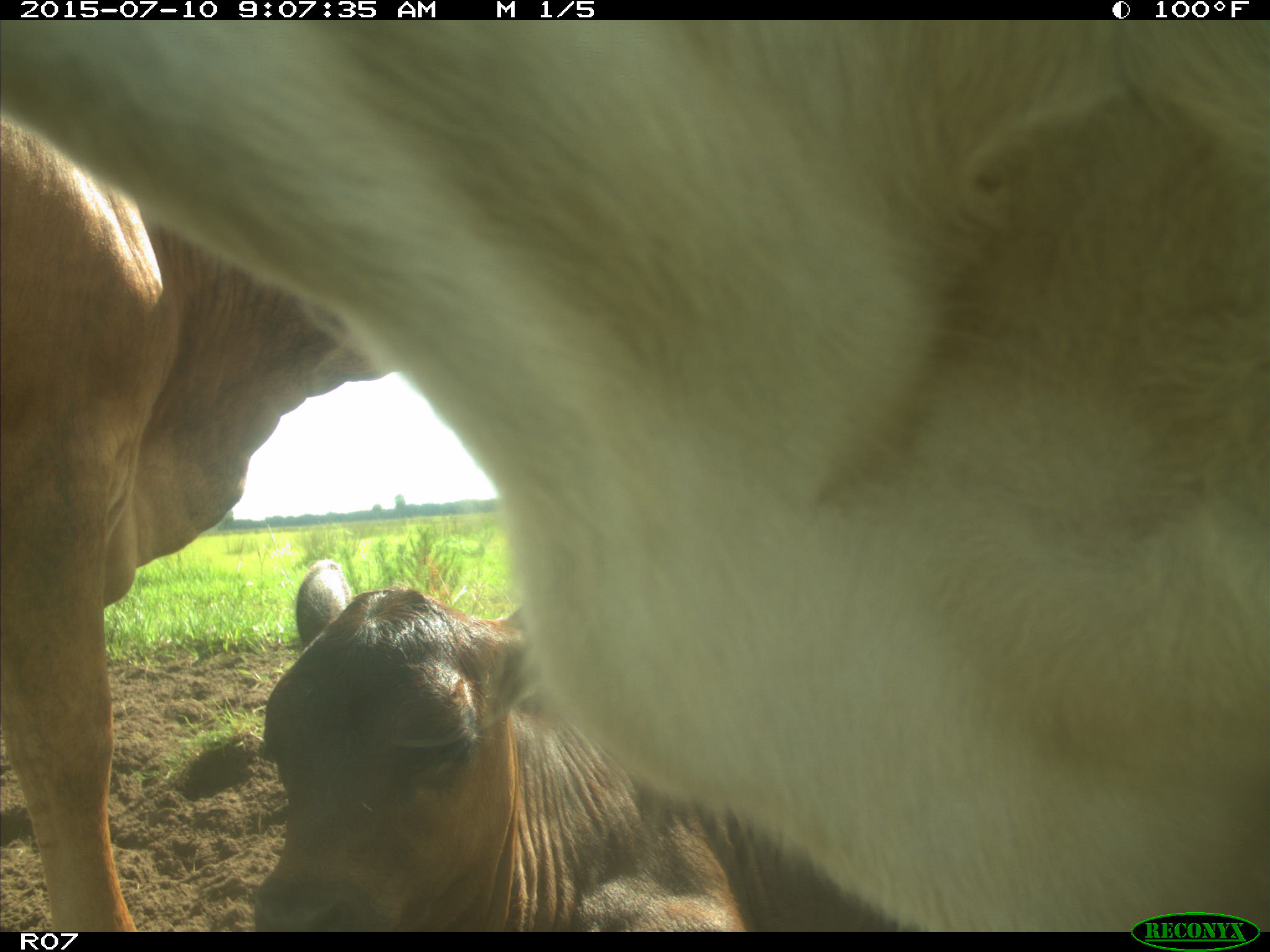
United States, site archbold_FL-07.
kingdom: Animalia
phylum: Chordata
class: Mammalia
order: Artiodactyla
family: Bovidae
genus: Bos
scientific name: Bos taurus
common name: domestic cow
Bos taurus (domestic cow).